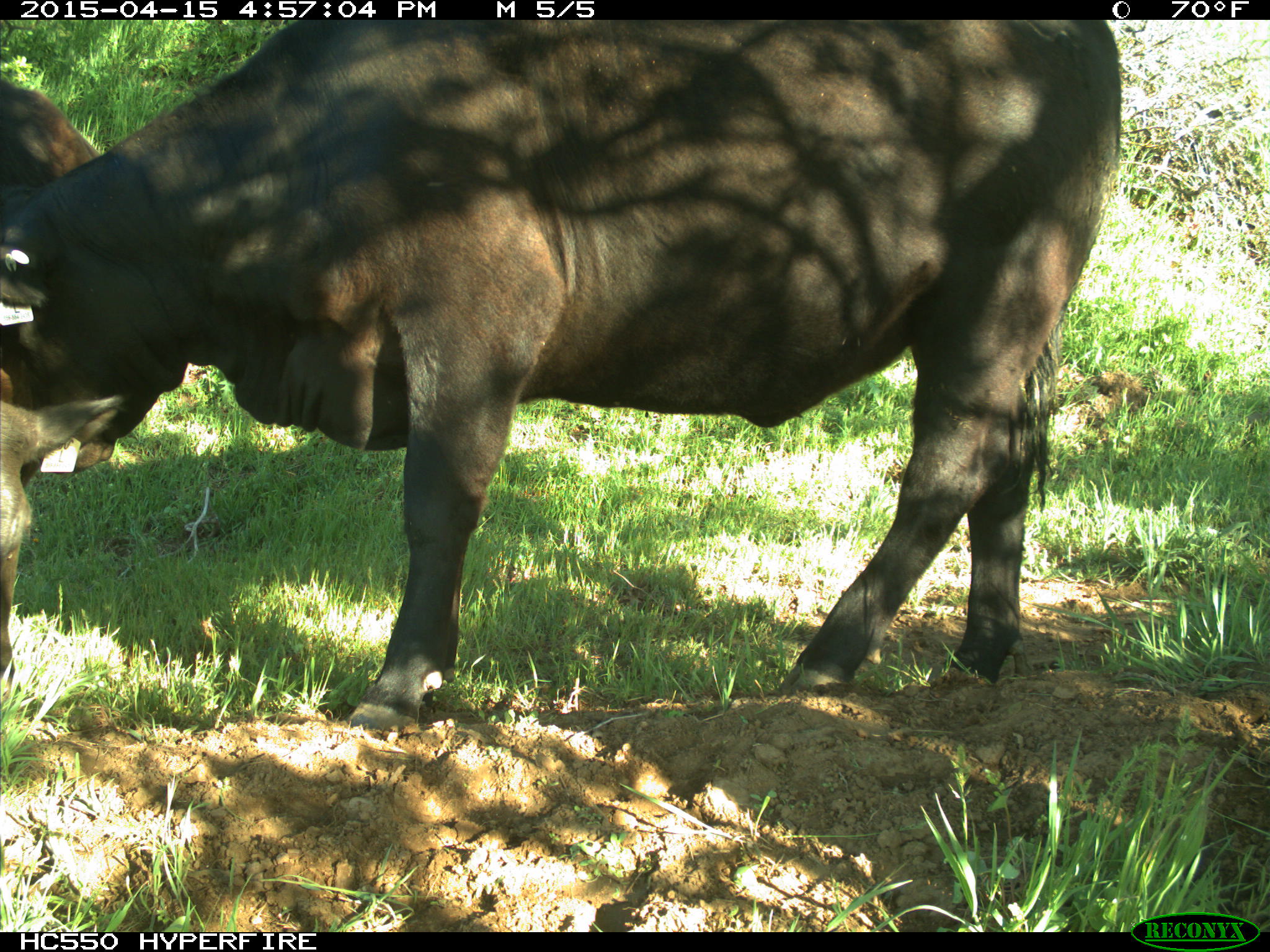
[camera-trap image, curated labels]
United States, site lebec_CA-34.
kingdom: Animalia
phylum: Chordata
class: Mammalia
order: Artiodactyla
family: Bovidae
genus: Bos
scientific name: Bos taurus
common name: domestic cow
Bos taurus (domestic cow).